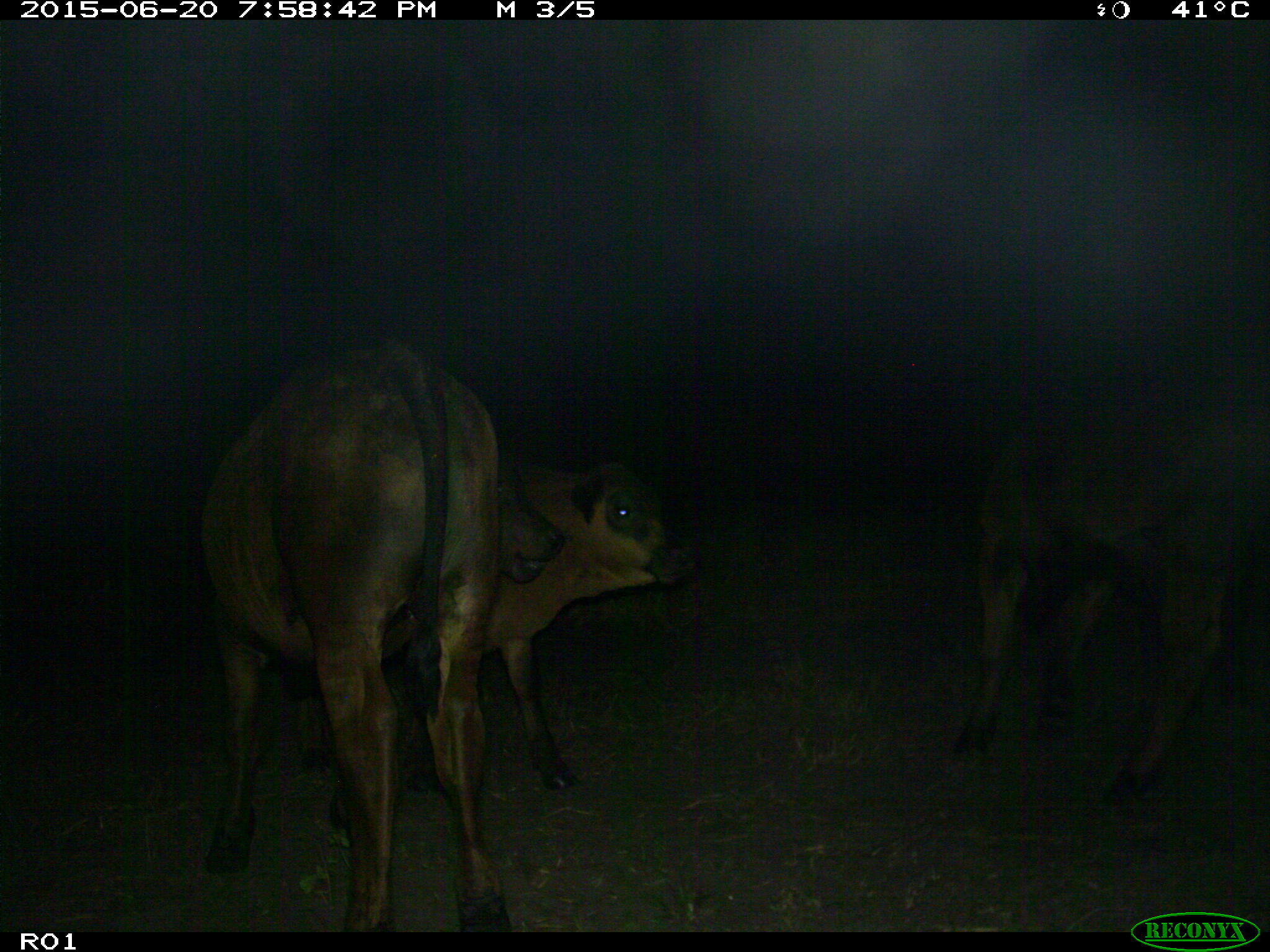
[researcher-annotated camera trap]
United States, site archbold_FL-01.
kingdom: Animalia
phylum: Chordata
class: Mammalia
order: Artiodactyla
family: Bovidae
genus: Bos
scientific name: Bos taurus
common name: domestic cow